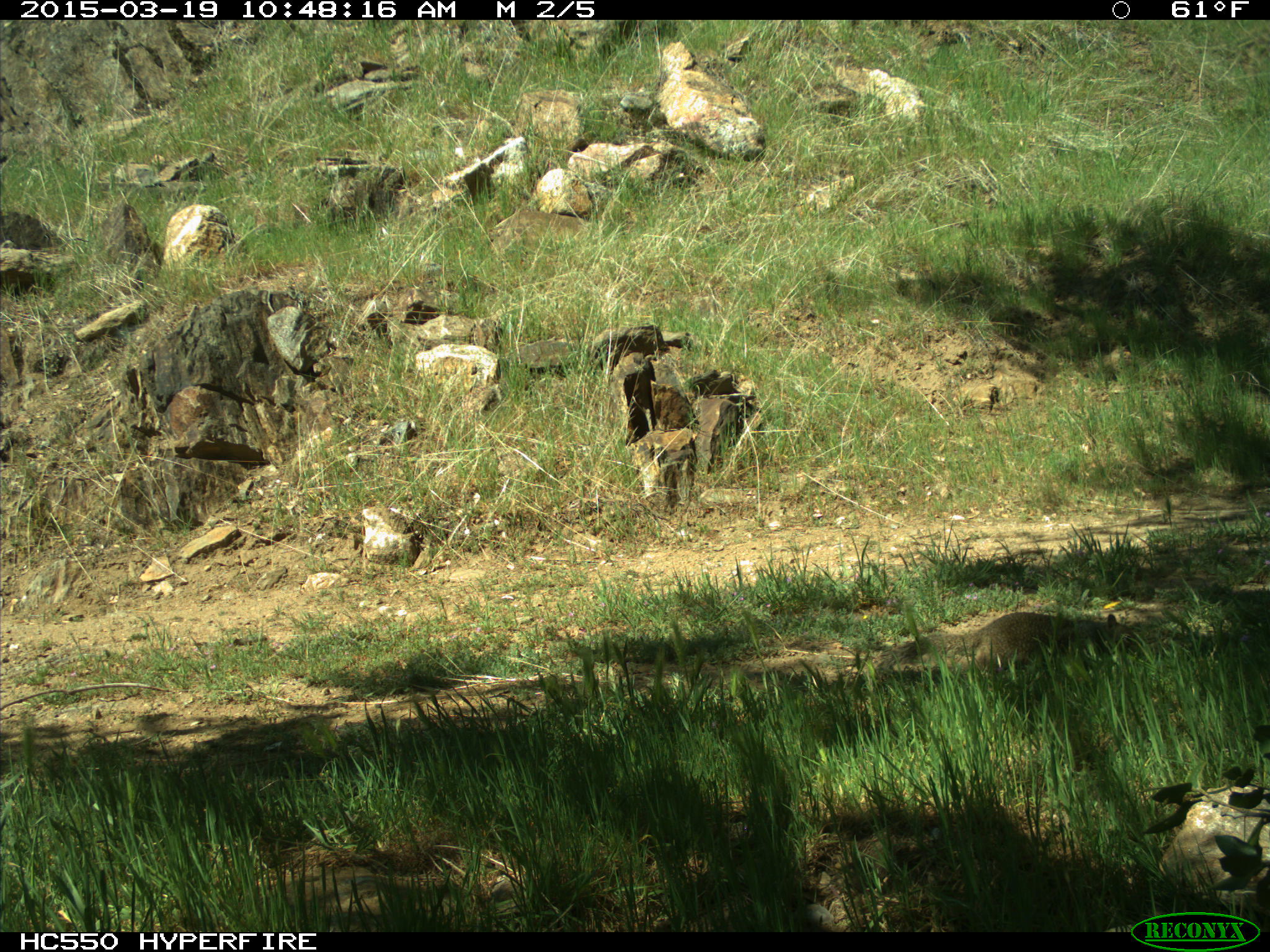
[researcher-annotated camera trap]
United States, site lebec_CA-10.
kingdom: Animalia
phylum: Chordata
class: Mammalia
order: Rodentia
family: Sciuridae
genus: Otospermophilus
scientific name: Otospermophilus beecheyi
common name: california ground squirrel